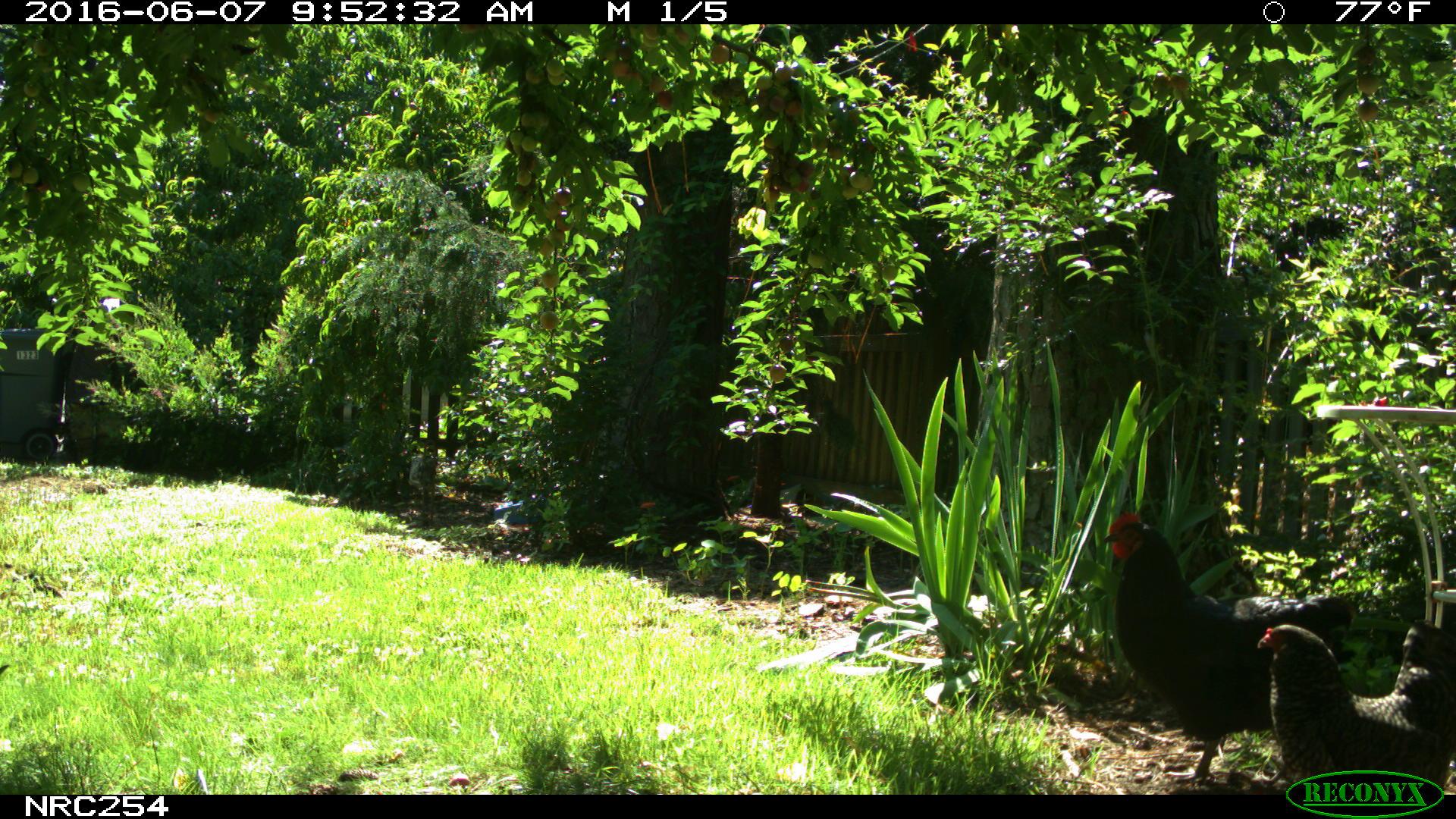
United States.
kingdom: Animalia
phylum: Chordata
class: Aves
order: Galliformes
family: Phasianidae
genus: Gallus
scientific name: Gallus gallus domesticus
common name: domestic chicken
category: Chicken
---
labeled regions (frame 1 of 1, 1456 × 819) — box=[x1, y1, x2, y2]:
Chicken: box=[1094, 497, 1350, 789]; box=[1248, 598, 1456, 792]